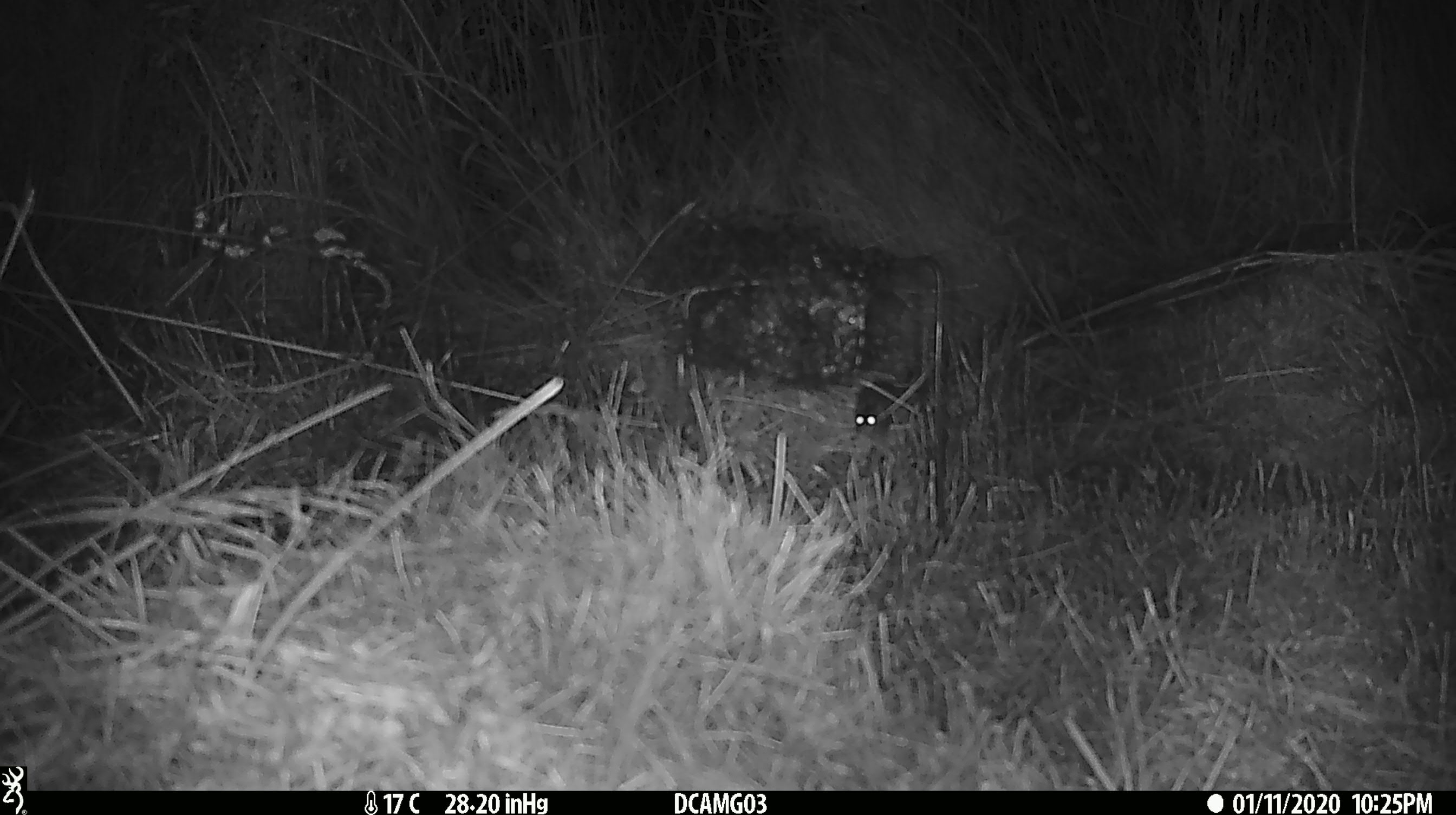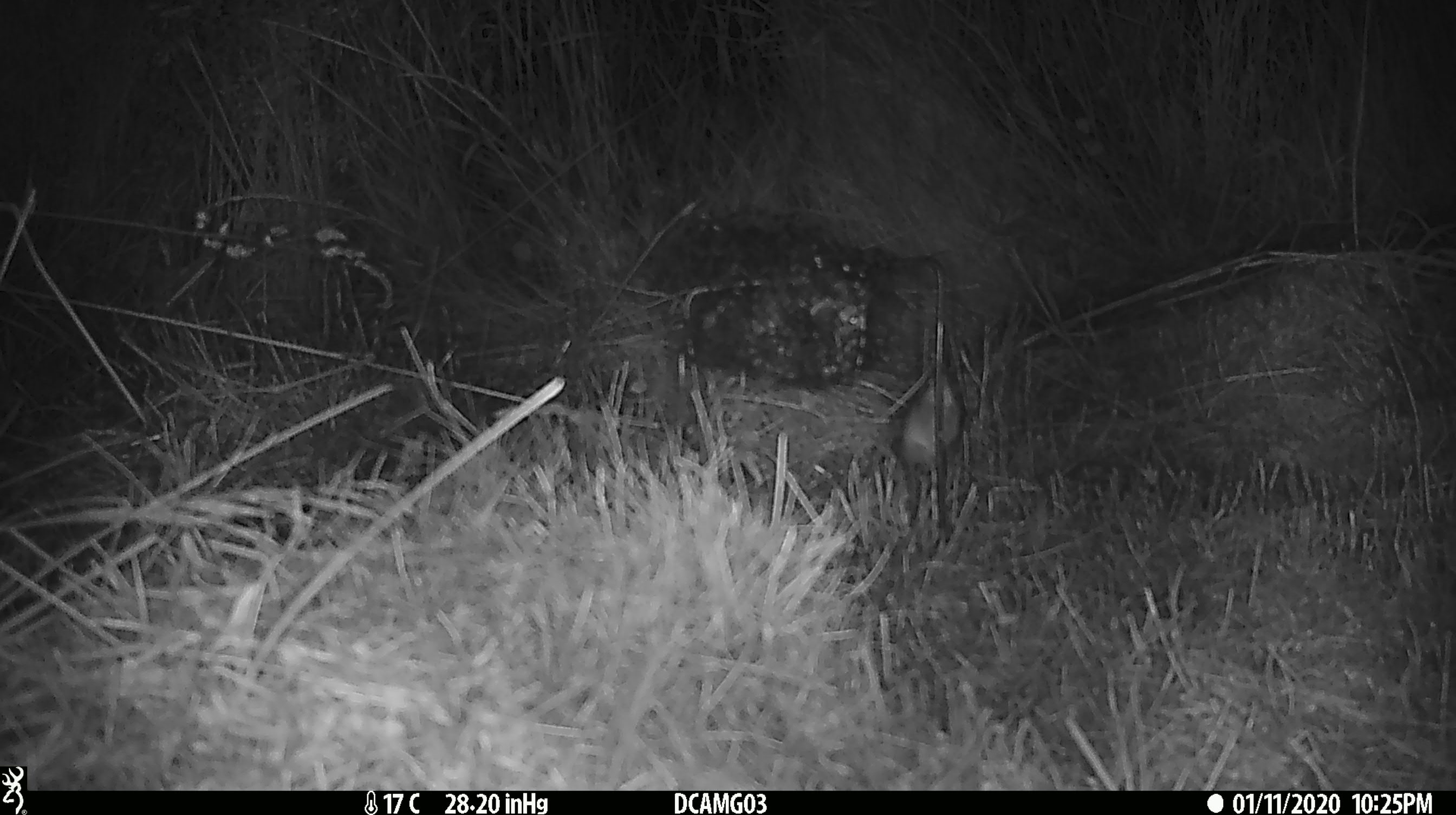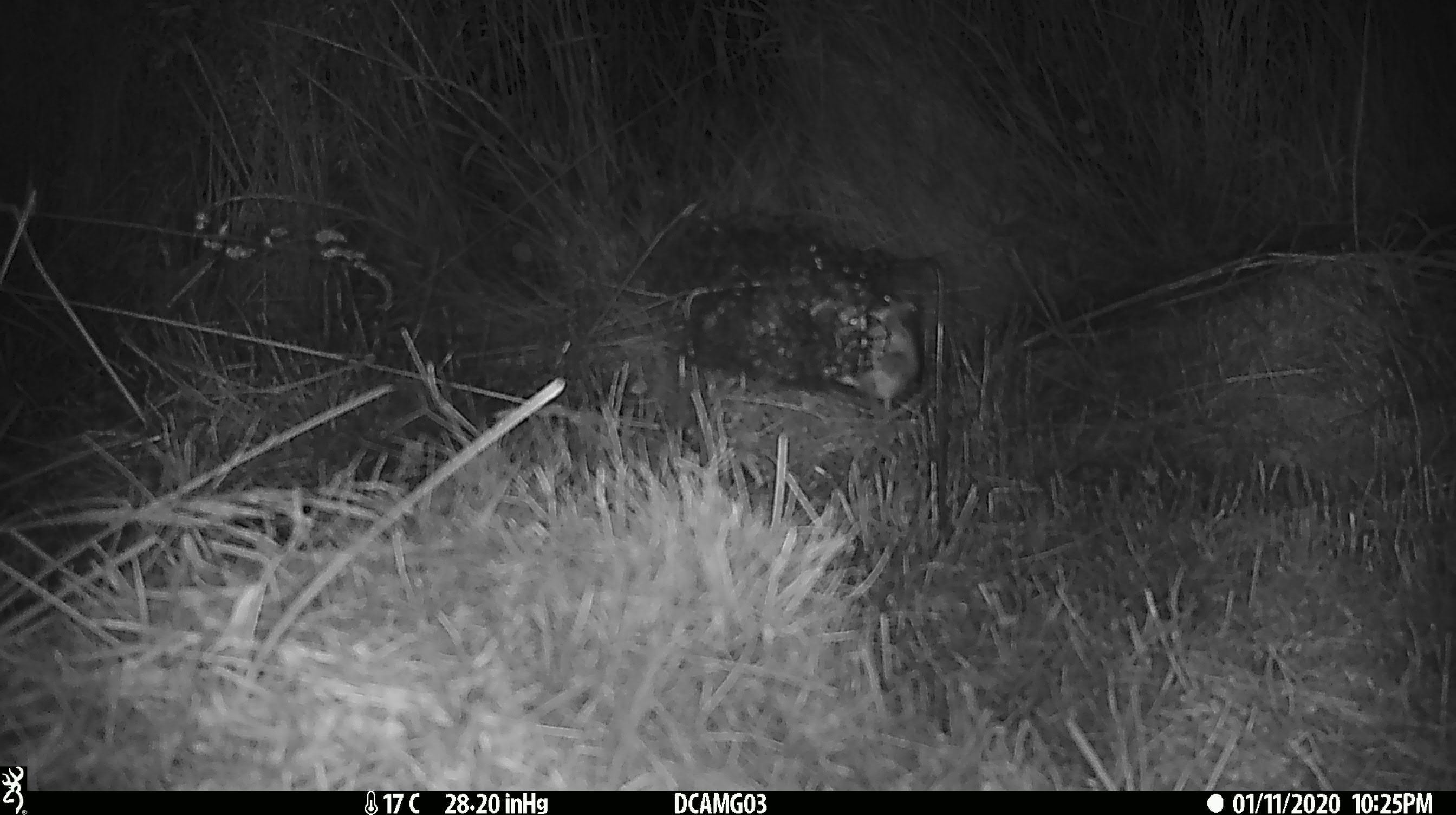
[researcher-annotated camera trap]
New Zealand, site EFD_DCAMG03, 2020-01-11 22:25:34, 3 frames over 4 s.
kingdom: Animalia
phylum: Chordata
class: Mammalia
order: Rodentia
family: Muridae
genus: Mus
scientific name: Mus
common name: mouse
Mouse (Mus).